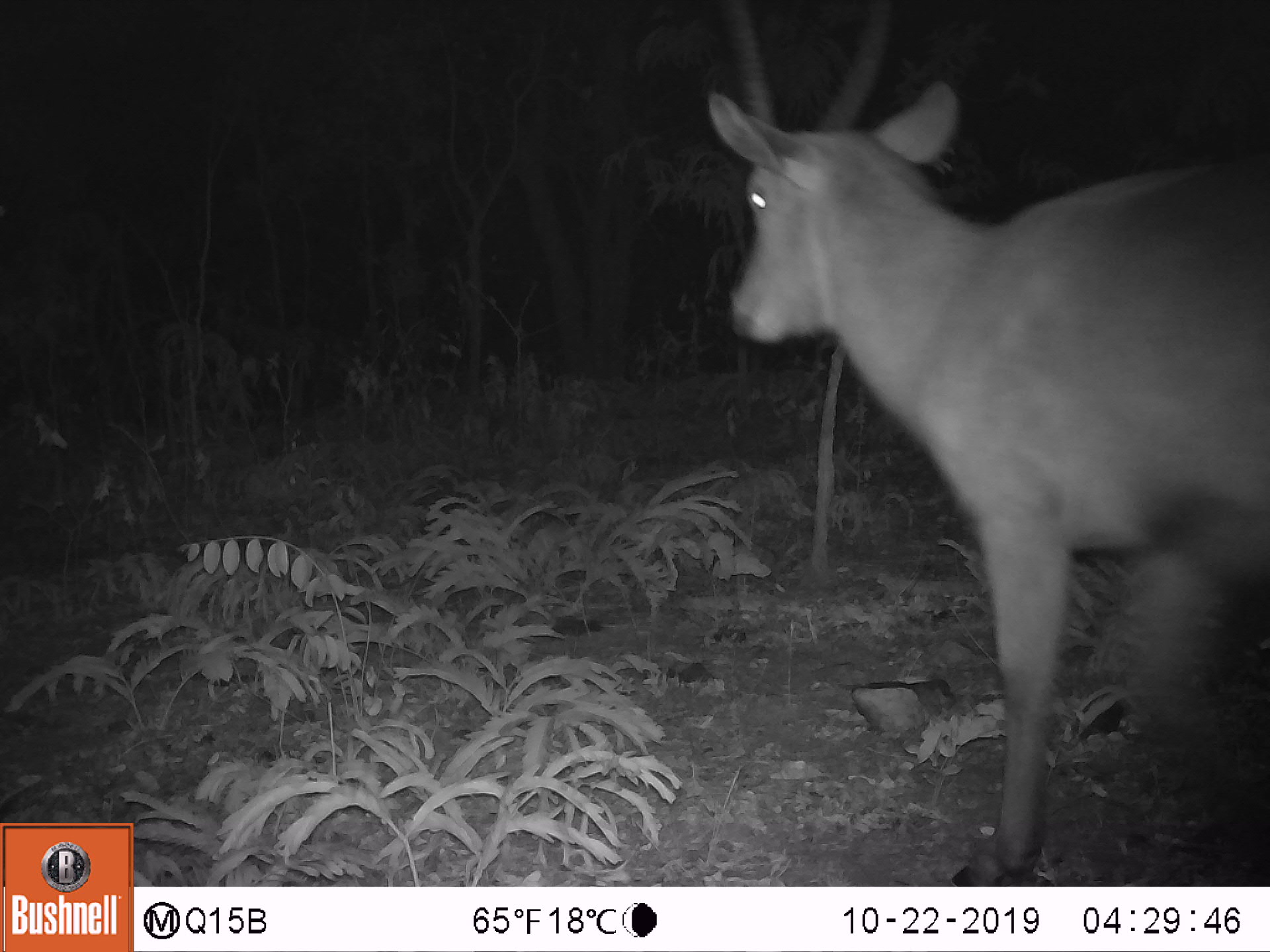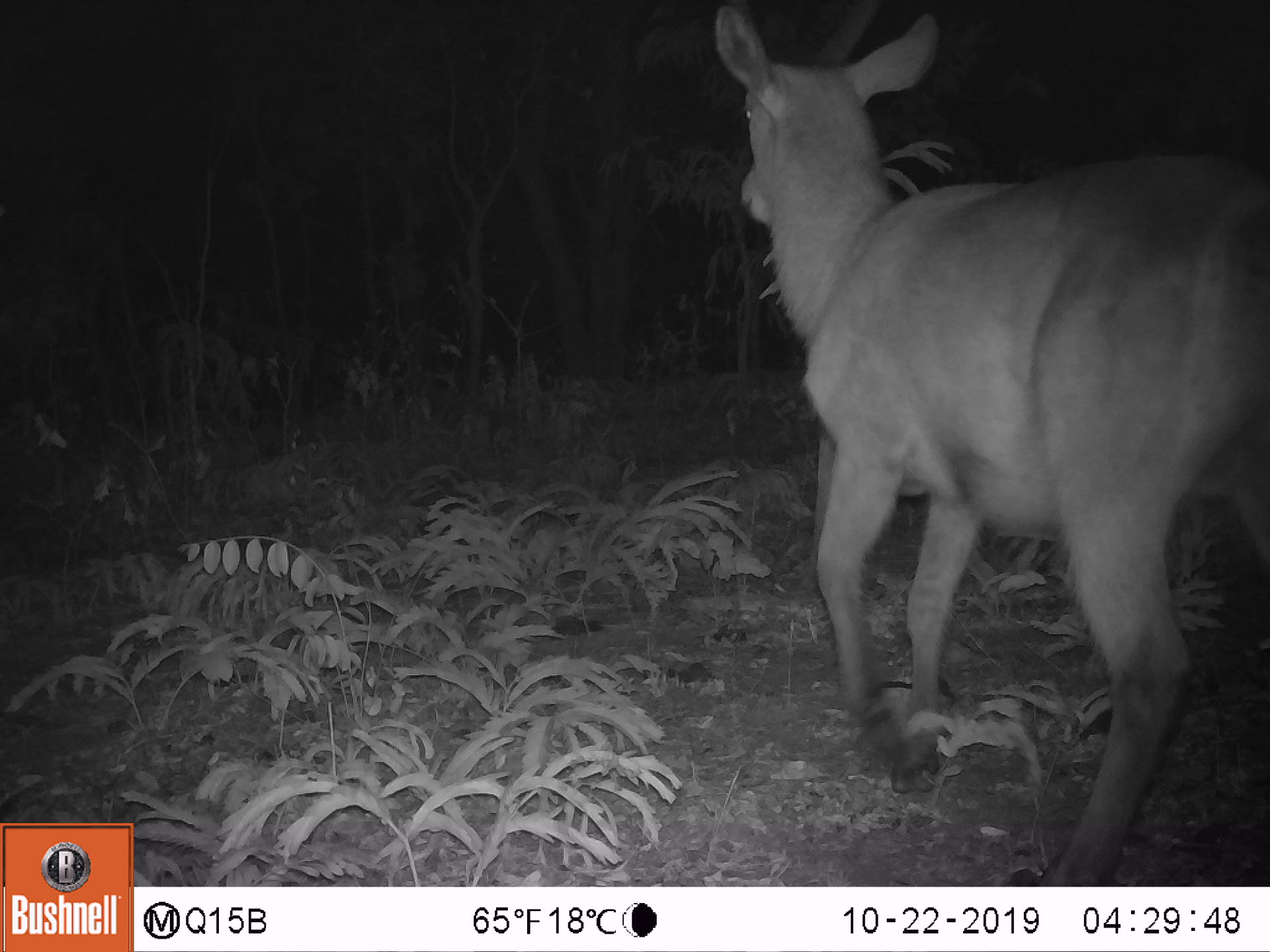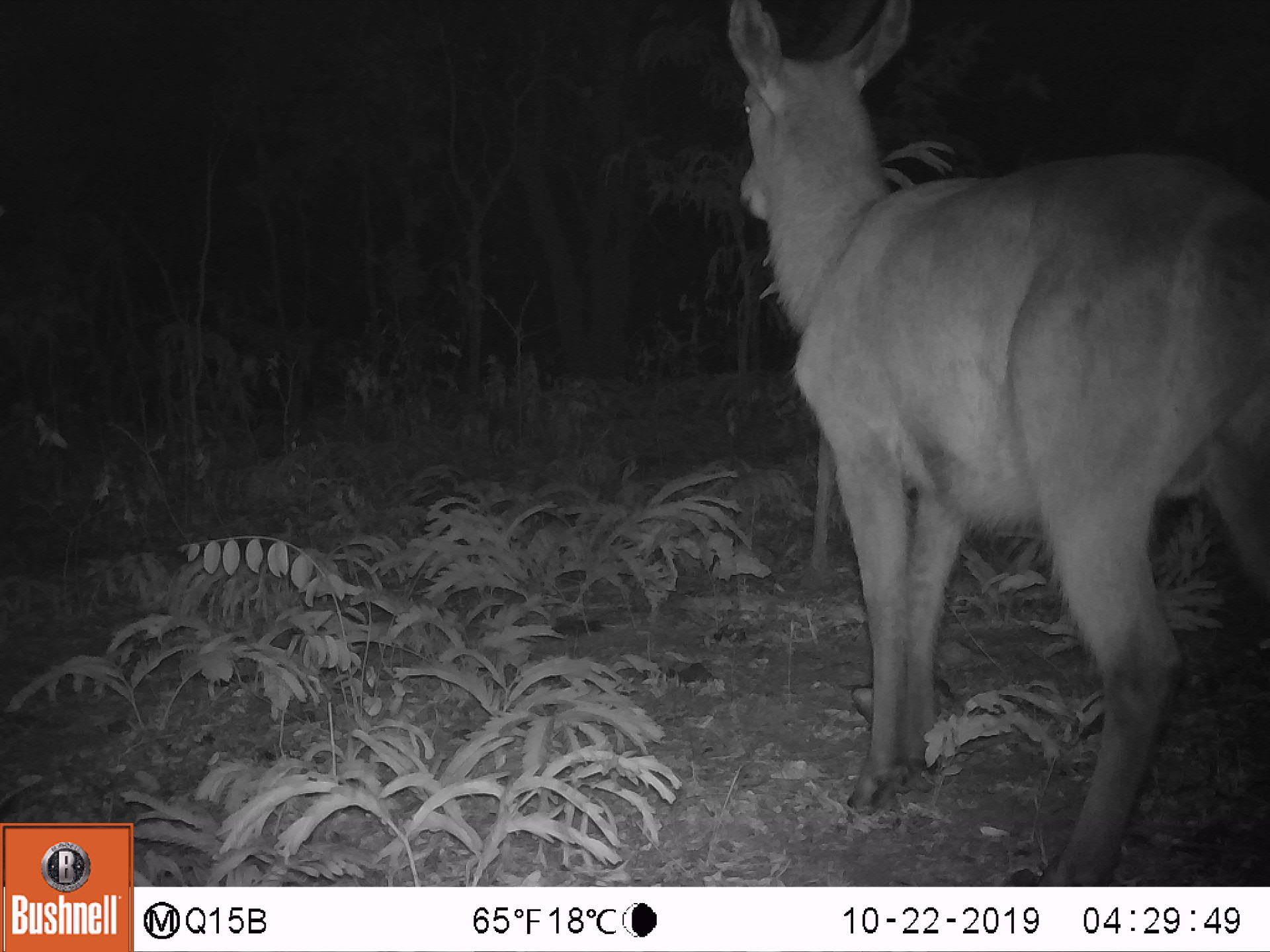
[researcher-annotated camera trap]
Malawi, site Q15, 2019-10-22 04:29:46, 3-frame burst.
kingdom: Animalia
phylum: Chordata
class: Mammalia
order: Artiodactyla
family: Bovidae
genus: Kobus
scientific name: Kobus ellipsiprymnus ellipsiprymnus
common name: common waterbuck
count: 1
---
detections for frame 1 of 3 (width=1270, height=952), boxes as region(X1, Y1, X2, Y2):
common waterbuck: region(708, 13, 1263, 882)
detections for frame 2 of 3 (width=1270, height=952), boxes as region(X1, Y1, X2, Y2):
common waterbuck: region(703, 1, 1266, 885)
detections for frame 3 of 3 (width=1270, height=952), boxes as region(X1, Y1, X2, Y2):
common waterbuck: region(723, 6, 1265, 880)